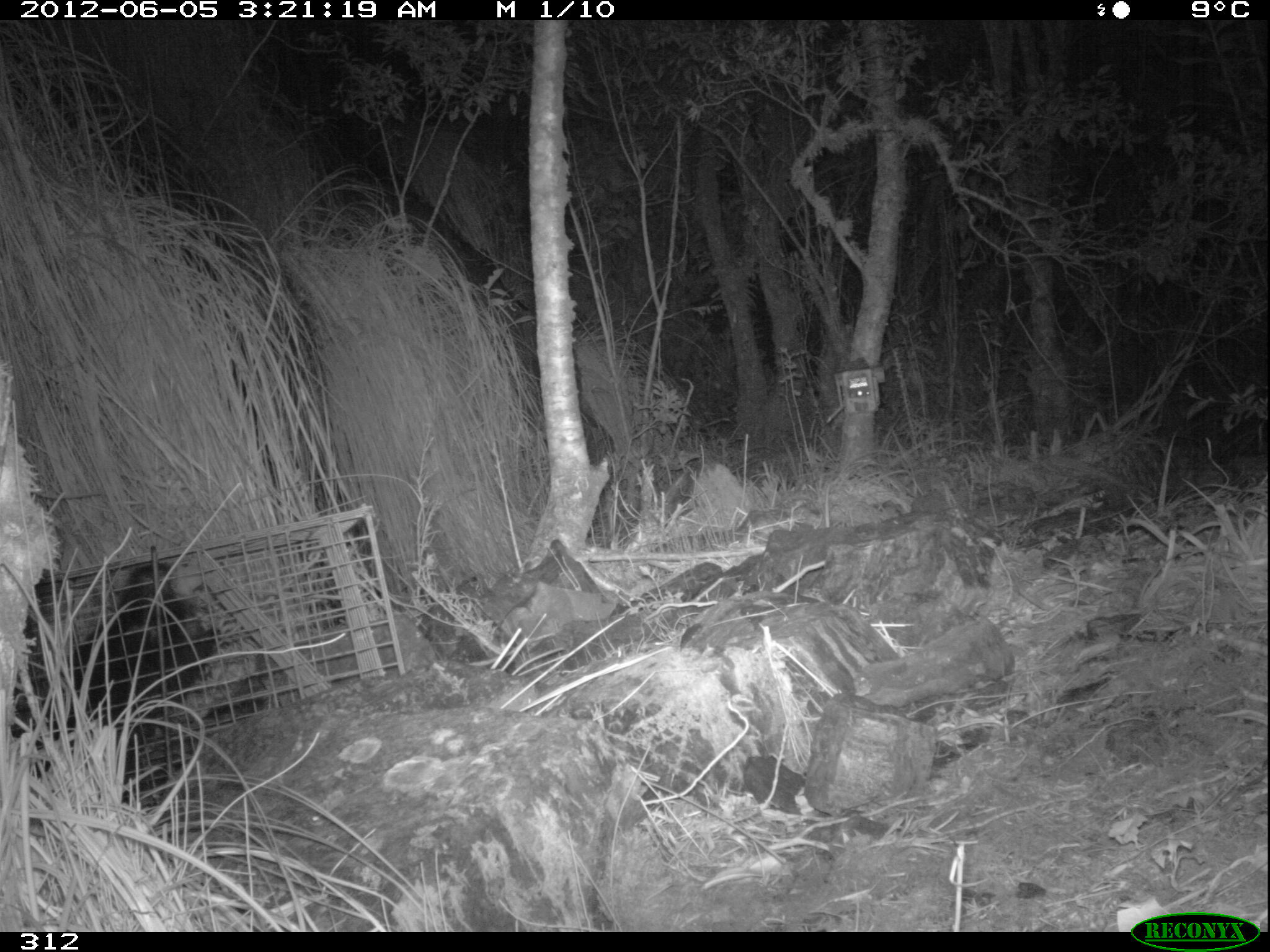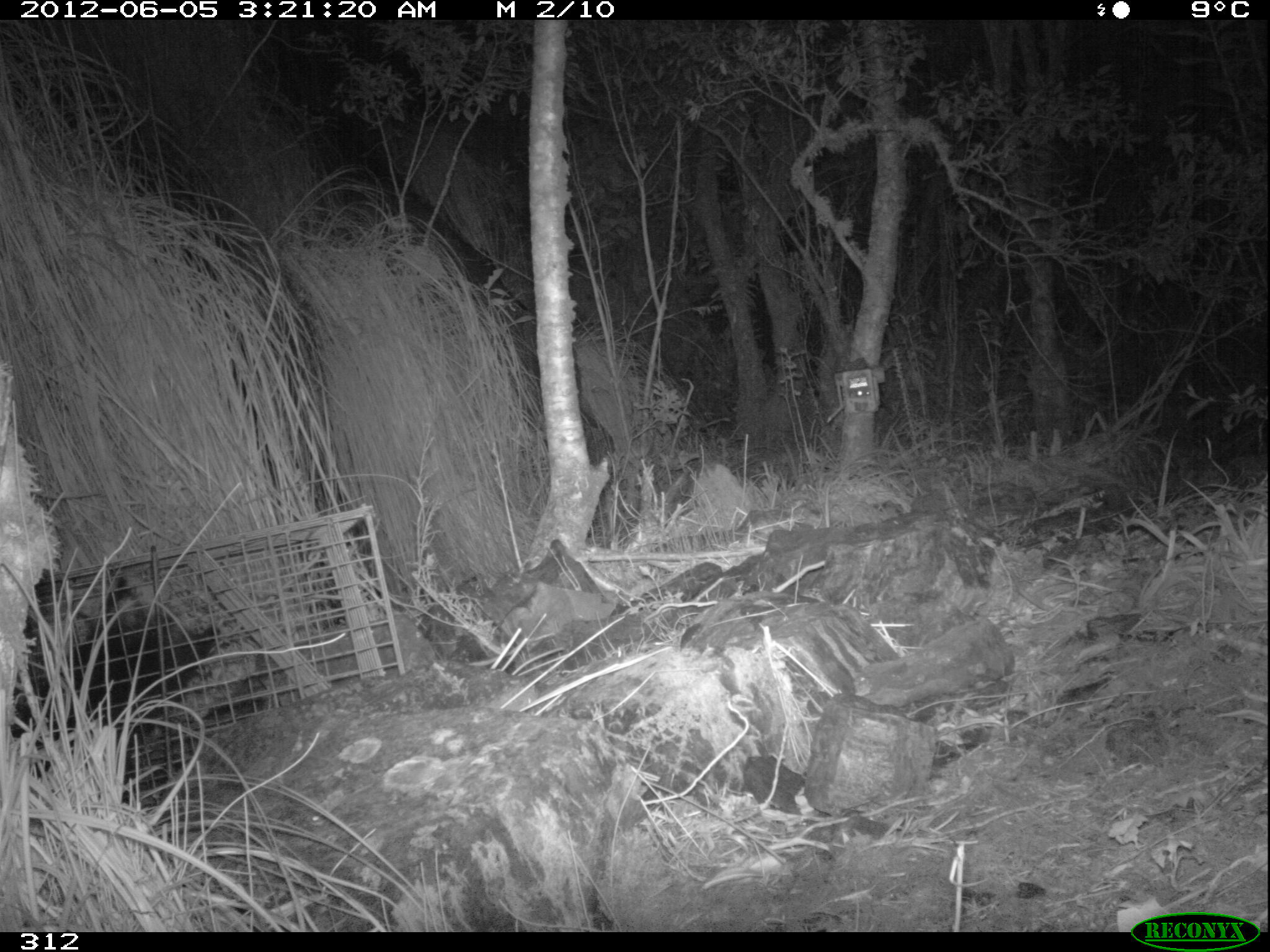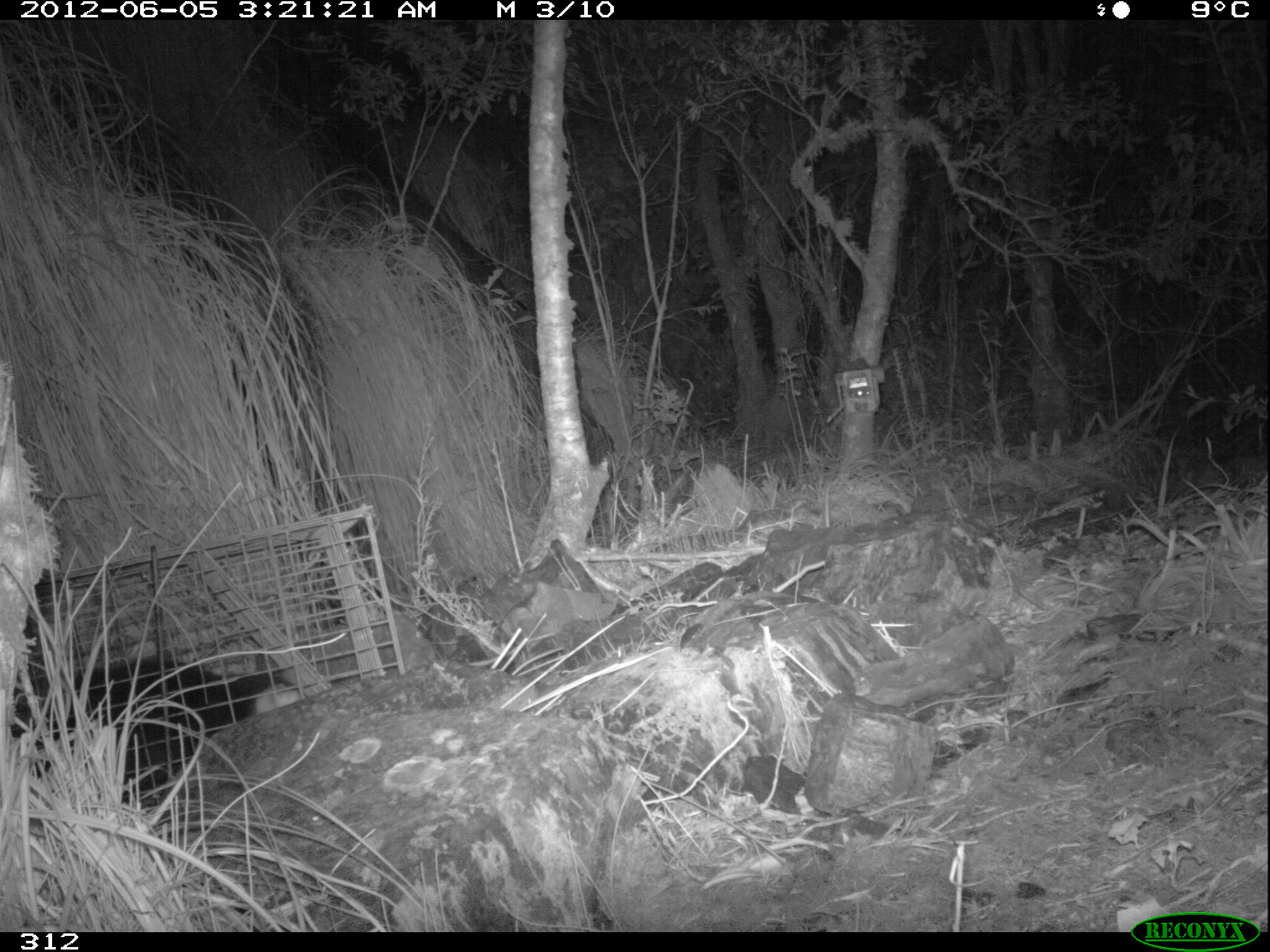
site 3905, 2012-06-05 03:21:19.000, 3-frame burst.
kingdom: Animalia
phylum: Chordata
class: Mammalia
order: Didelphimorphia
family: Didelphidae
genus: Didelphis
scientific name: Didelphis pernigra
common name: andean white-eared opossum